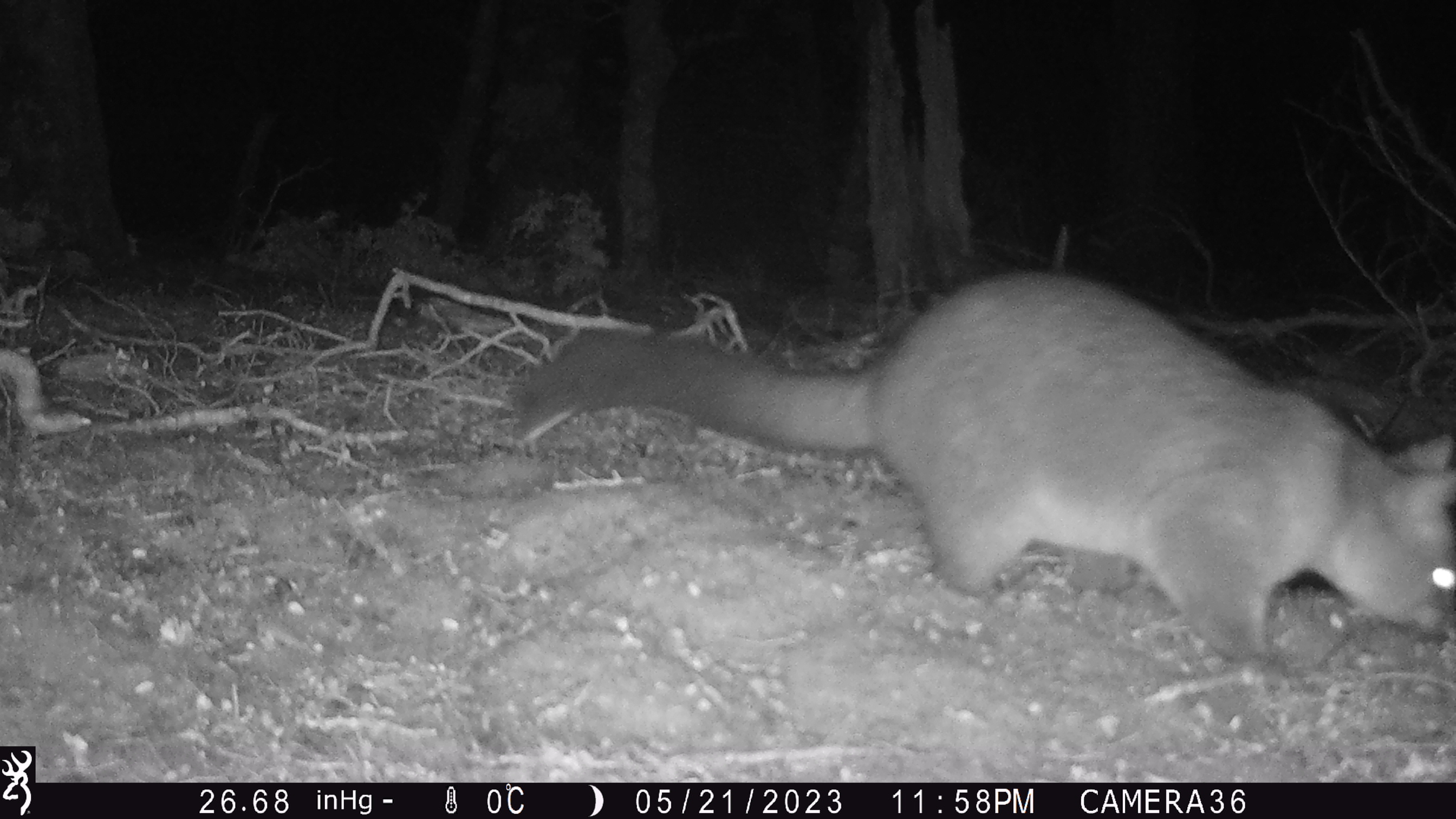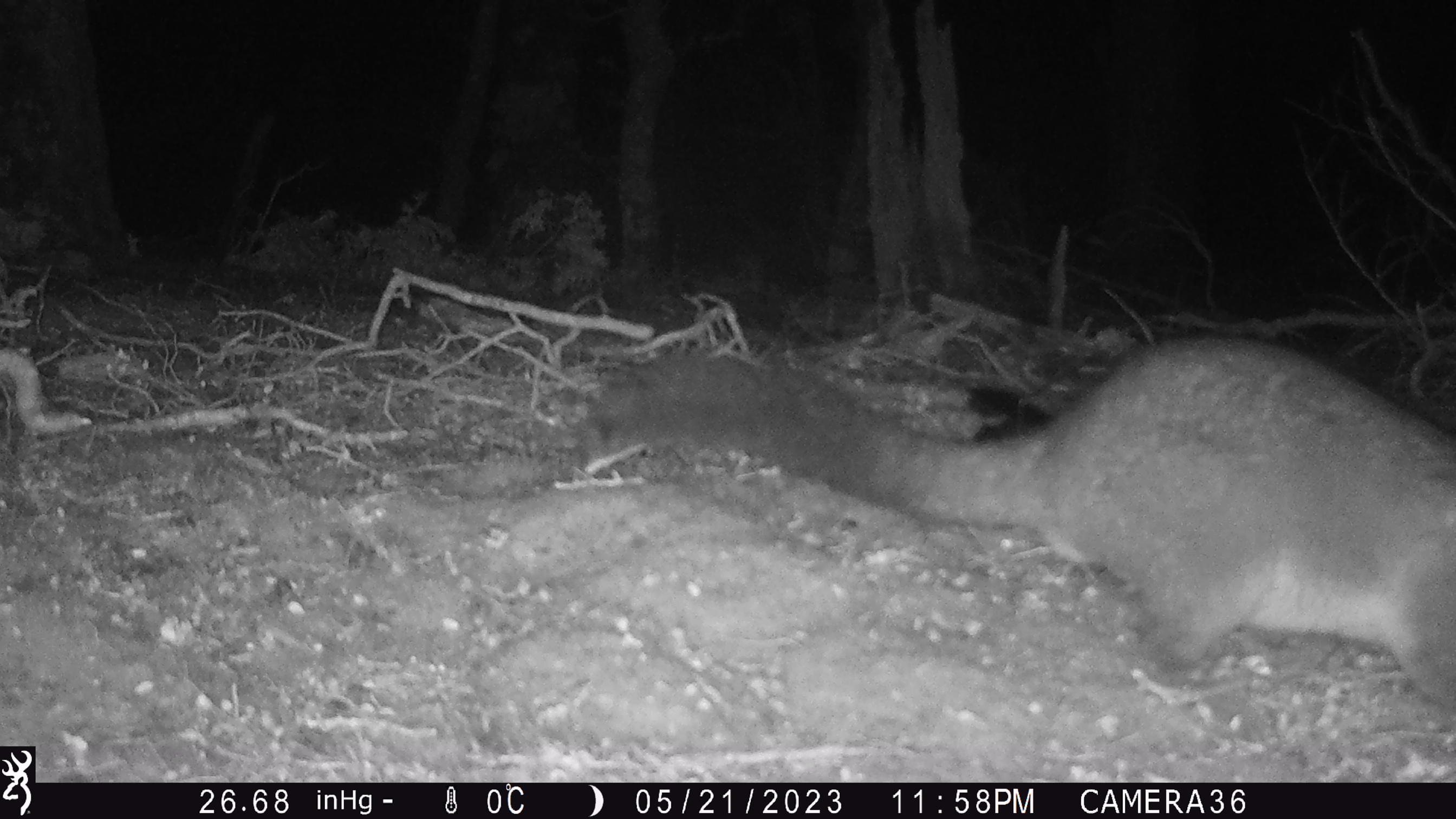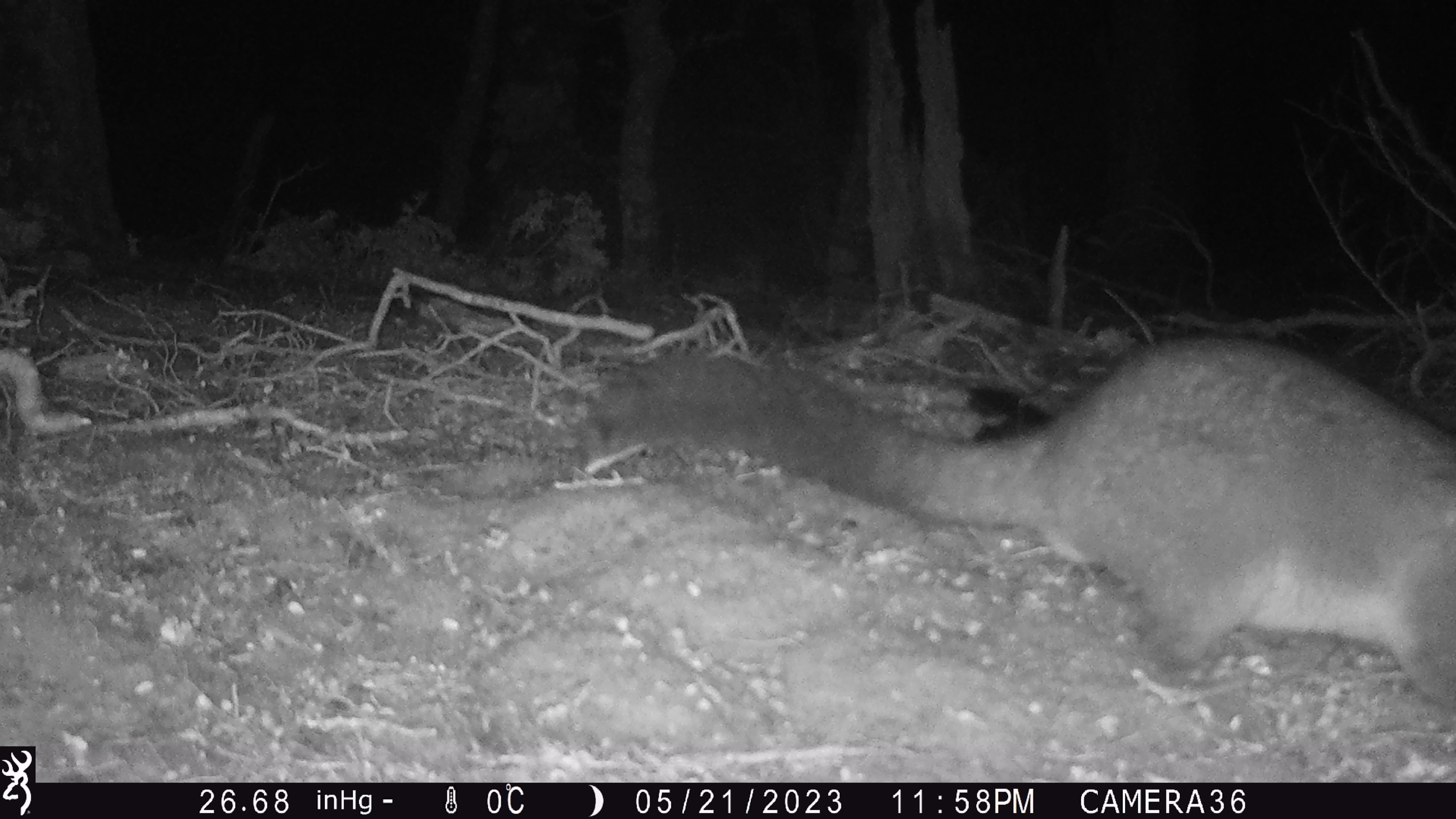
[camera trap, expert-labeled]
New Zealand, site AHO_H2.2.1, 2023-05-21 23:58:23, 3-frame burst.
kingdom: Animalia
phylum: Chordata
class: Mammalia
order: Carnivora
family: Mustelidae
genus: Mustela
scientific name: Mustela erminea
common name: stoat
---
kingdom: Animalia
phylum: Chordata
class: Mammalia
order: Diprotodontia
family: Phalangeridae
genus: Trichosurus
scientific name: Trichosurus vulpecula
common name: common brushtail possum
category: possum